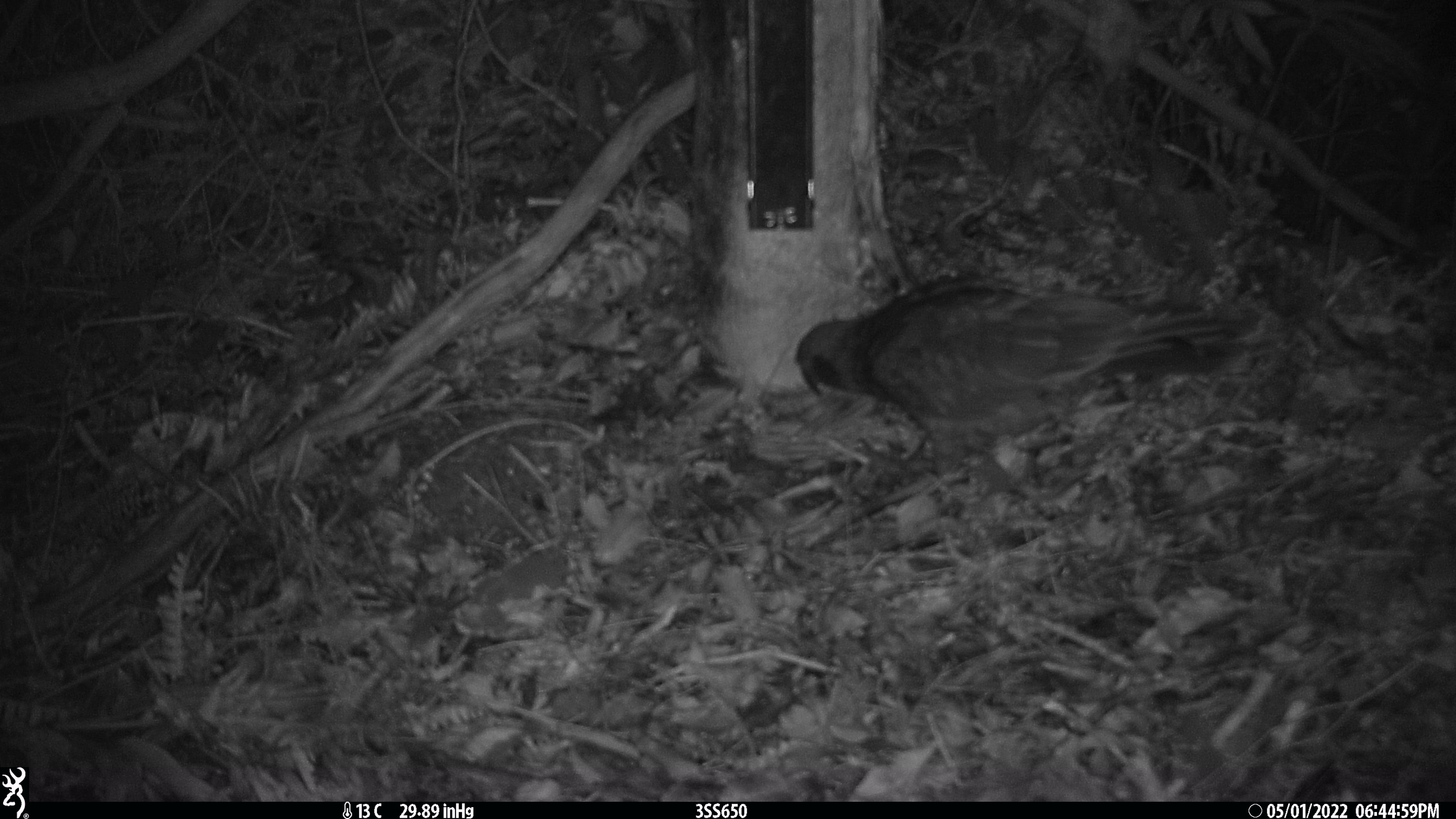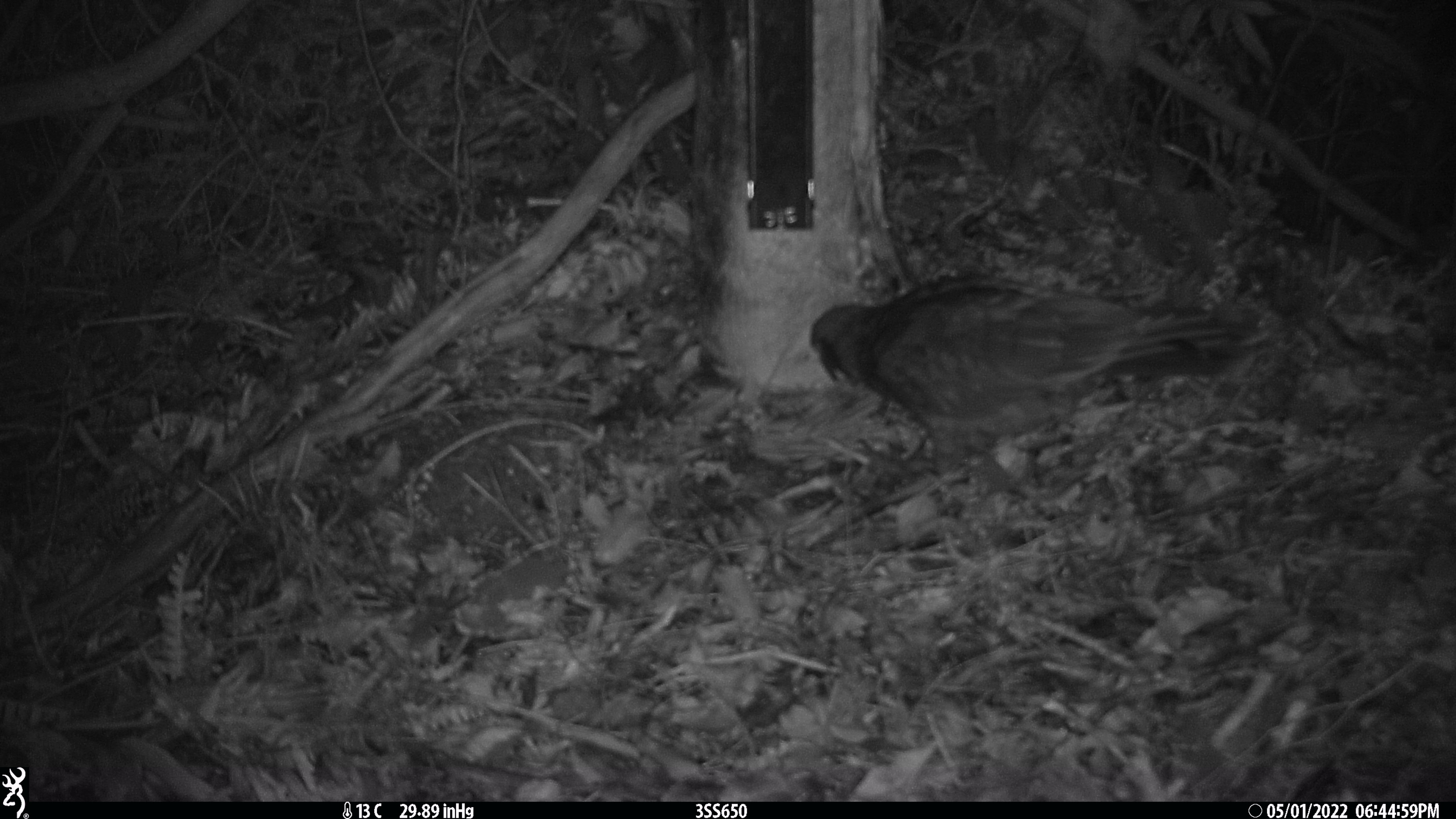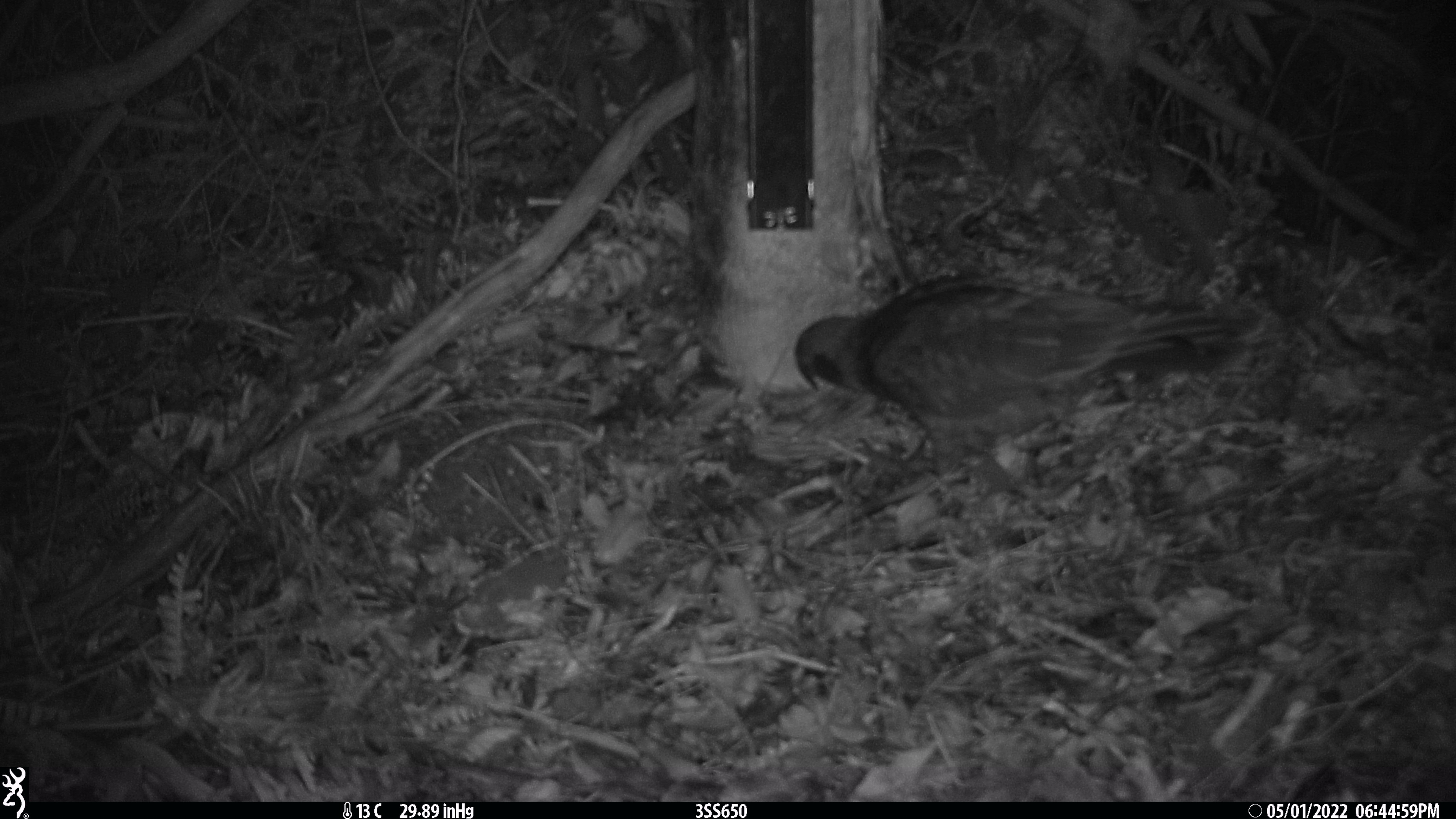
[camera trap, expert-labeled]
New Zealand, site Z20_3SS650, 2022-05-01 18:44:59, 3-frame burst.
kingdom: Animalia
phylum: Chordata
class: Aves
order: Psittaciformes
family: Strigopidae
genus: Nestor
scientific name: Nestor notabilis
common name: kea